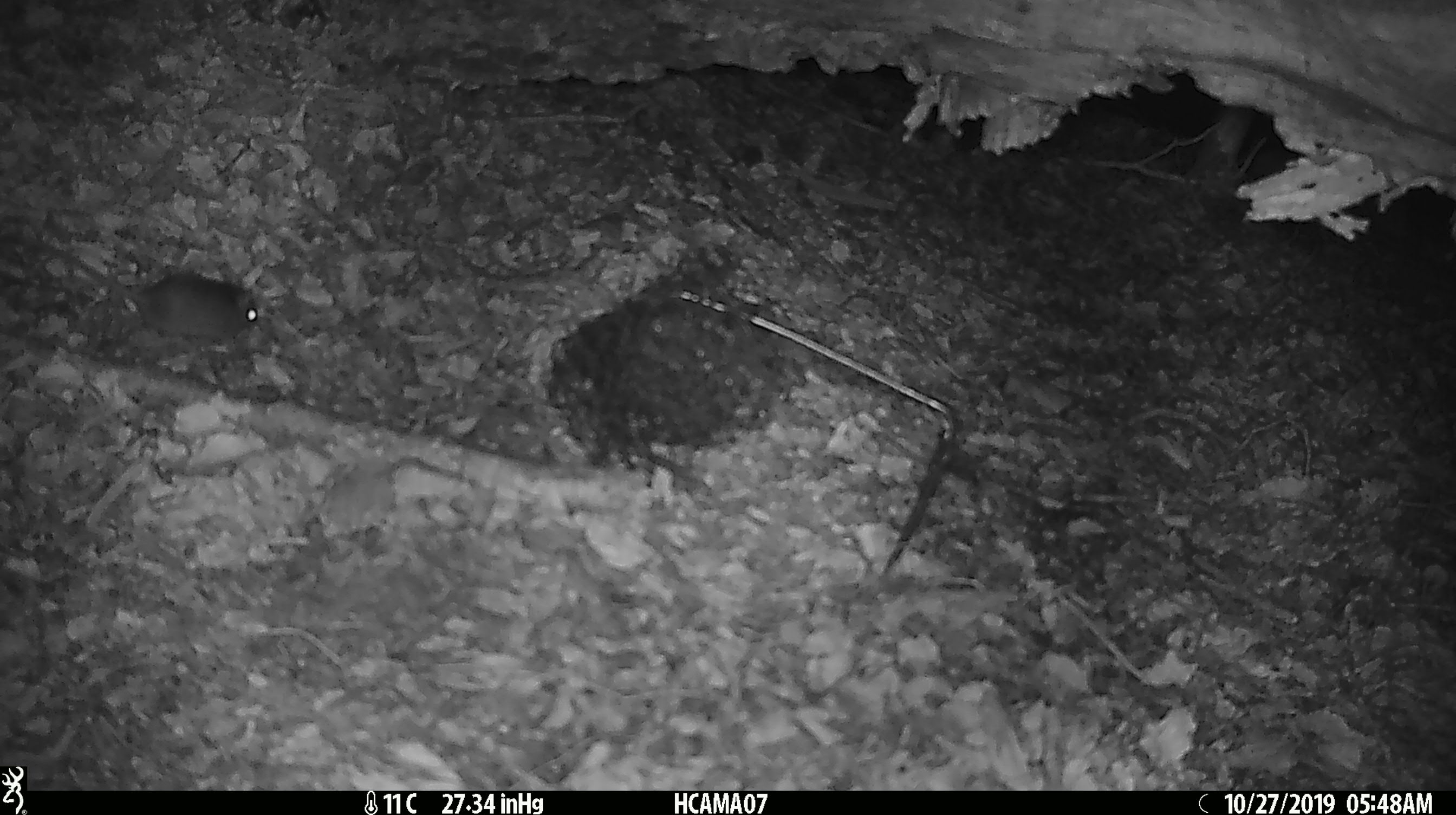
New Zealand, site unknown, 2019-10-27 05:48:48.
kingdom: Animalia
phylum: Chordata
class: Mammalia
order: Rodentia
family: Muridae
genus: Mus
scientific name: Mus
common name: mouse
Mouse (Mus).